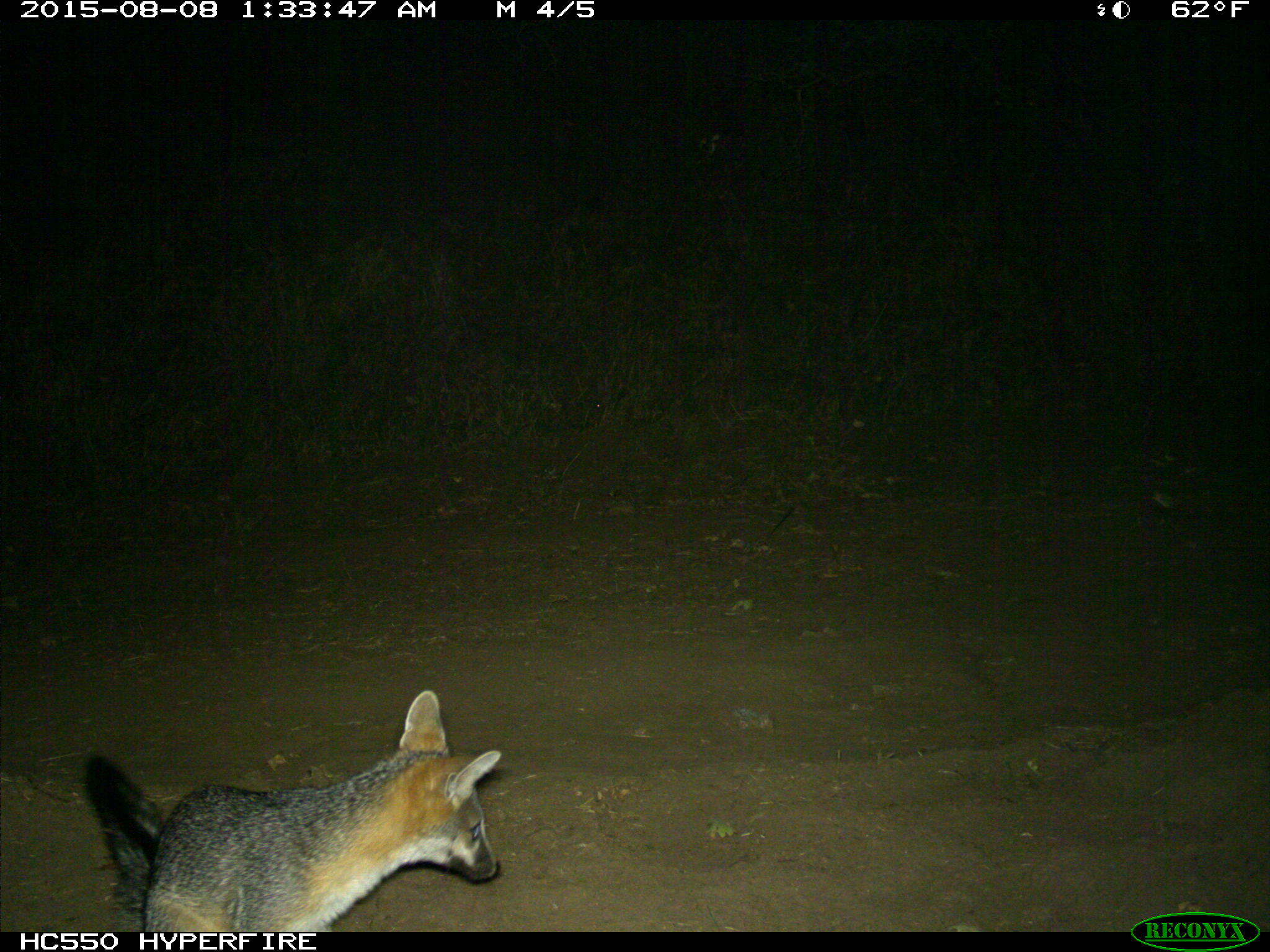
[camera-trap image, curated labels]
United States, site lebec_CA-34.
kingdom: Animalia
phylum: Chordata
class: Mammalia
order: Carnivora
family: Canidae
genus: Urocyon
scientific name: Urocyon cinereoargenteus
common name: gray fox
Urocyon cinereoargenteus (gray fox).